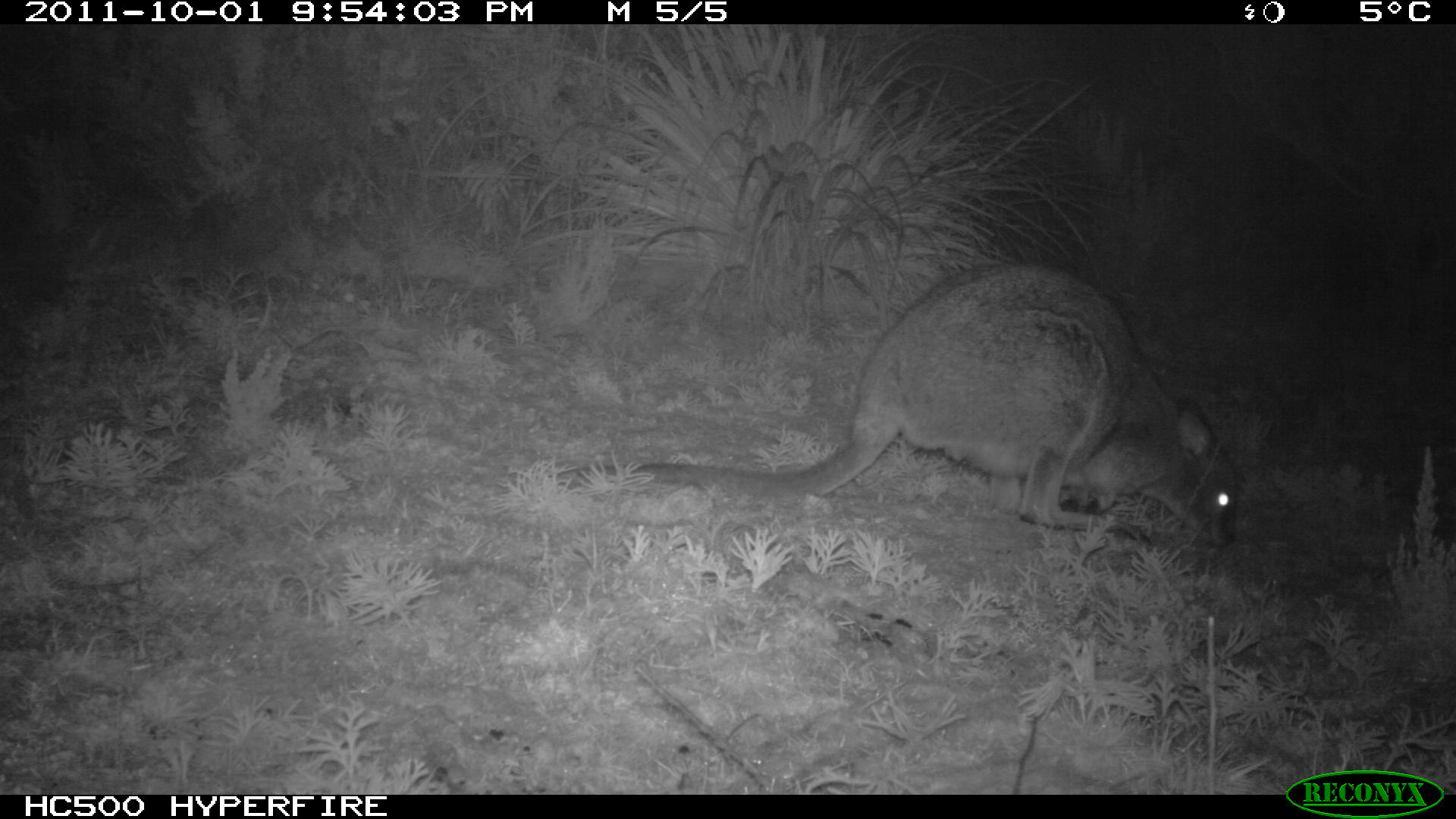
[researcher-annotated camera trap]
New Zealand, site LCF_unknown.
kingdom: Animalia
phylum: Chordata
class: Mammalia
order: Diprotodontia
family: Macropodidae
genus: Notamacropus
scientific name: Notamacropus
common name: wallaby